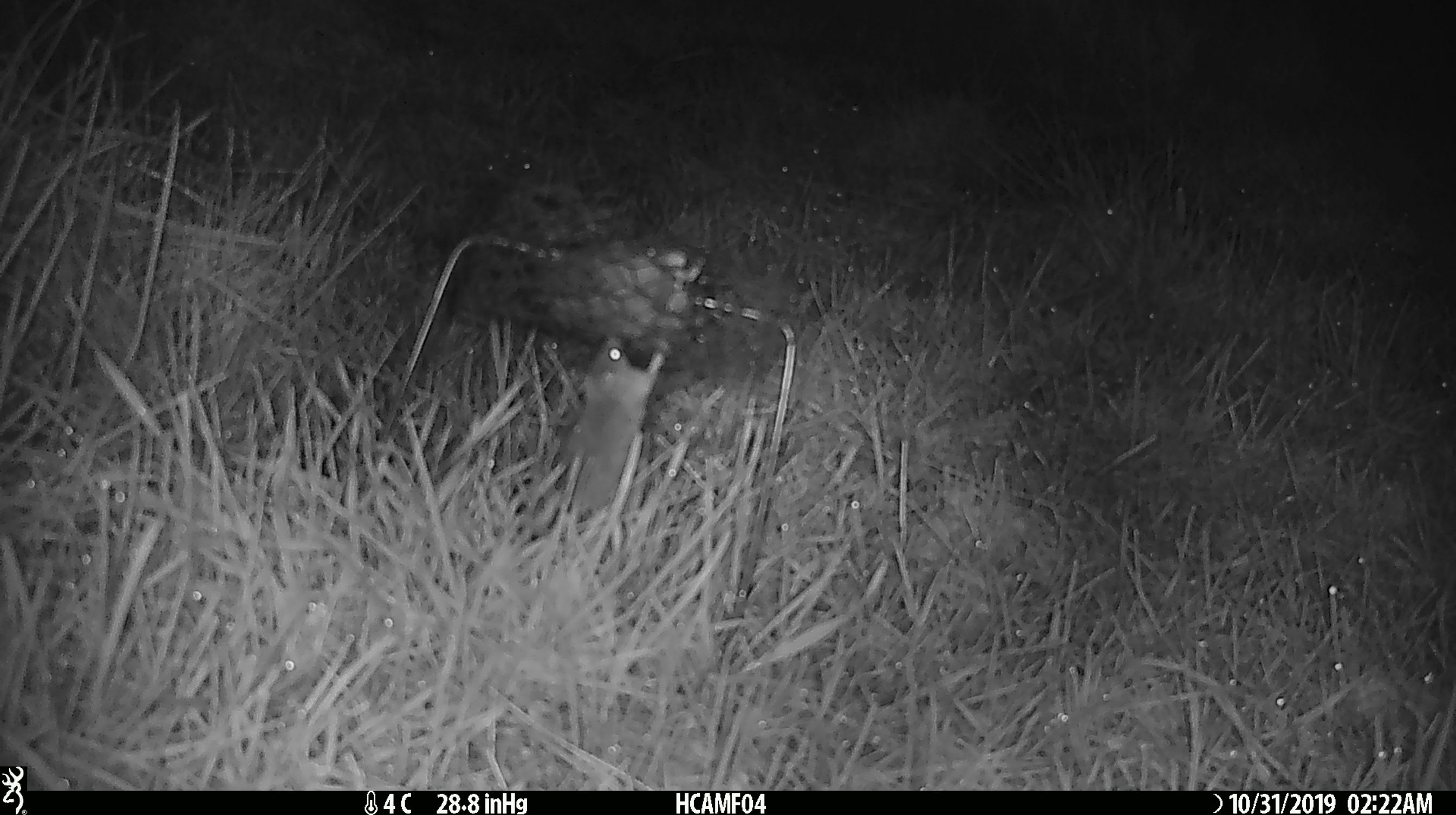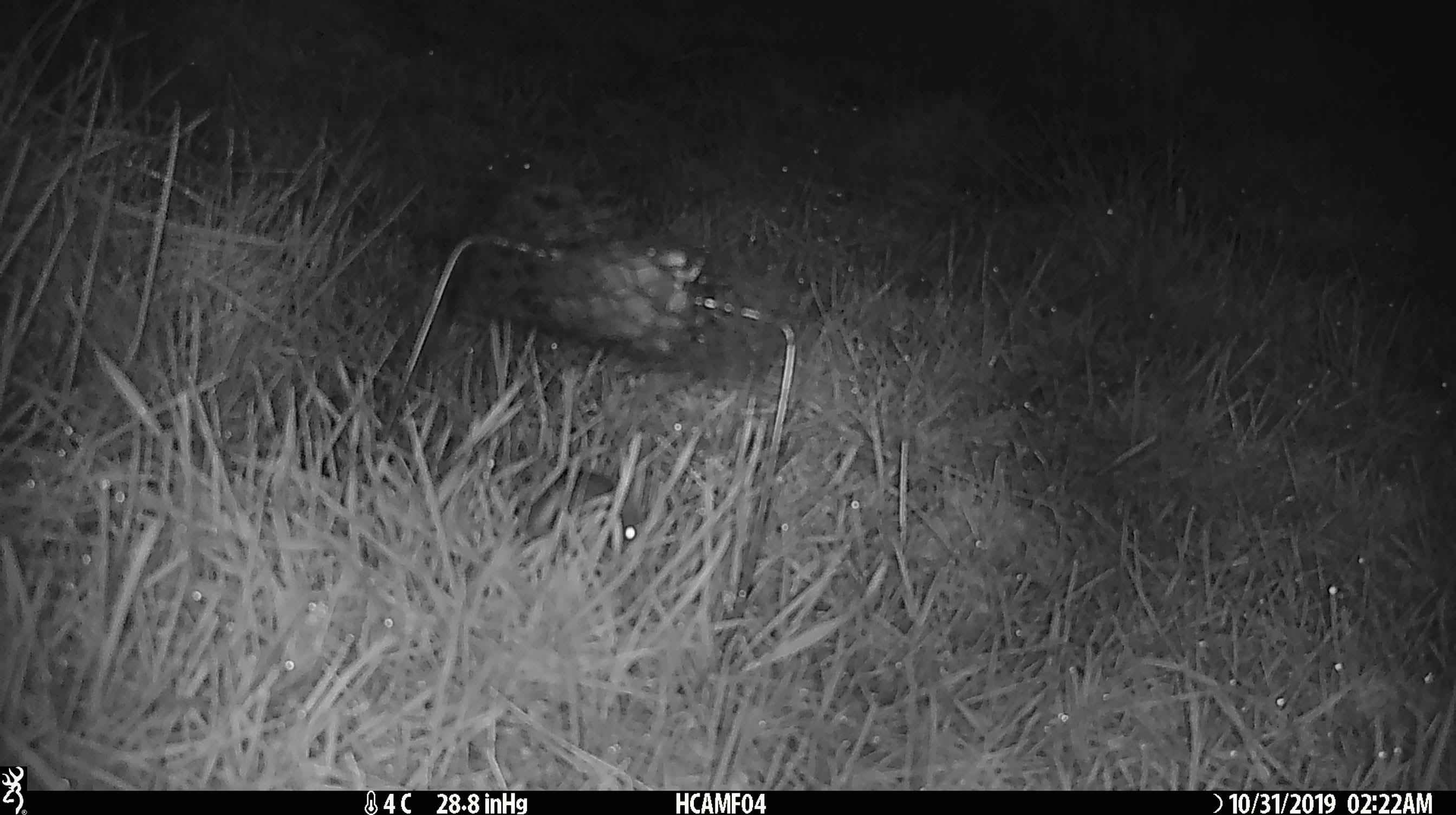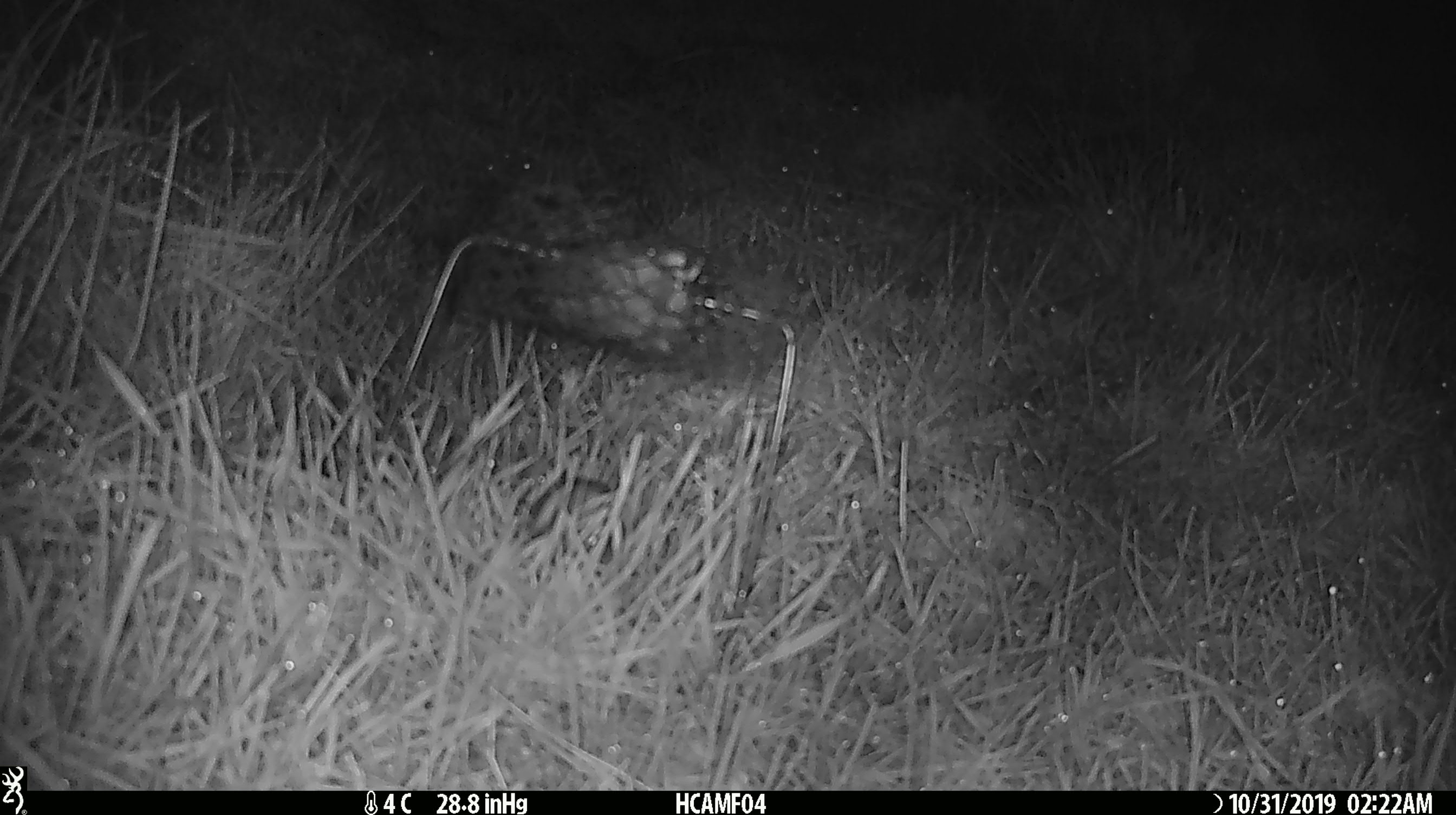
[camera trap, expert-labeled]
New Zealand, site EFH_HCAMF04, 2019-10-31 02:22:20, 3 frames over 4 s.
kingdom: Animalia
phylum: Chordata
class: Mammalia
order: Rodentia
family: Muridae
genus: Mus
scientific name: Mus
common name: mouse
Mouse (Mus).